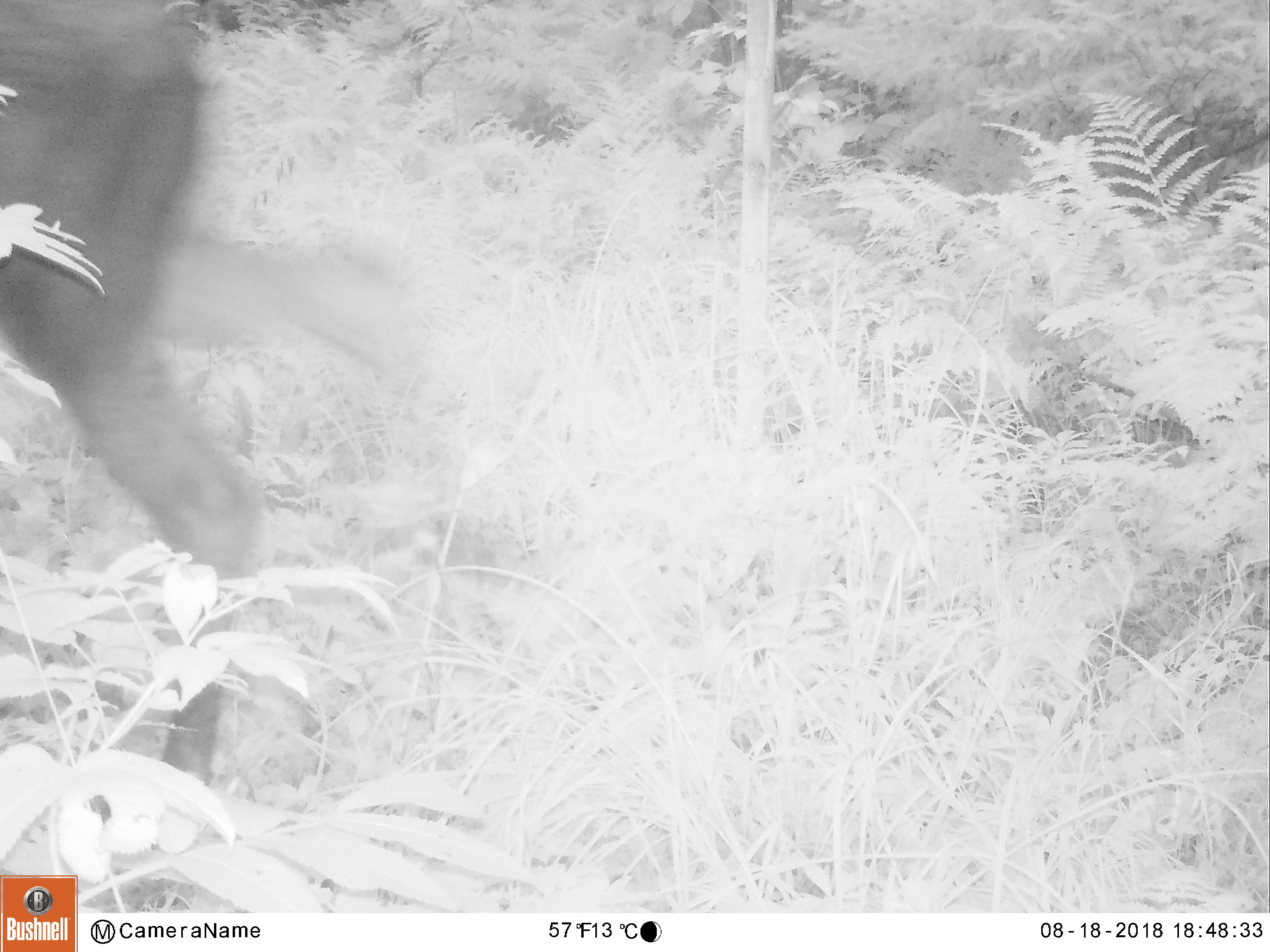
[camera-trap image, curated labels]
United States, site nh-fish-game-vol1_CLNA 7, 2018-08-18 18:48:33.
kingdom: Animalia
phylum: Chordata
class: Mammalia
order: Artiodactyla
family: Cervidae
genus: Alces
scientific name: Alces alces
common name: moose